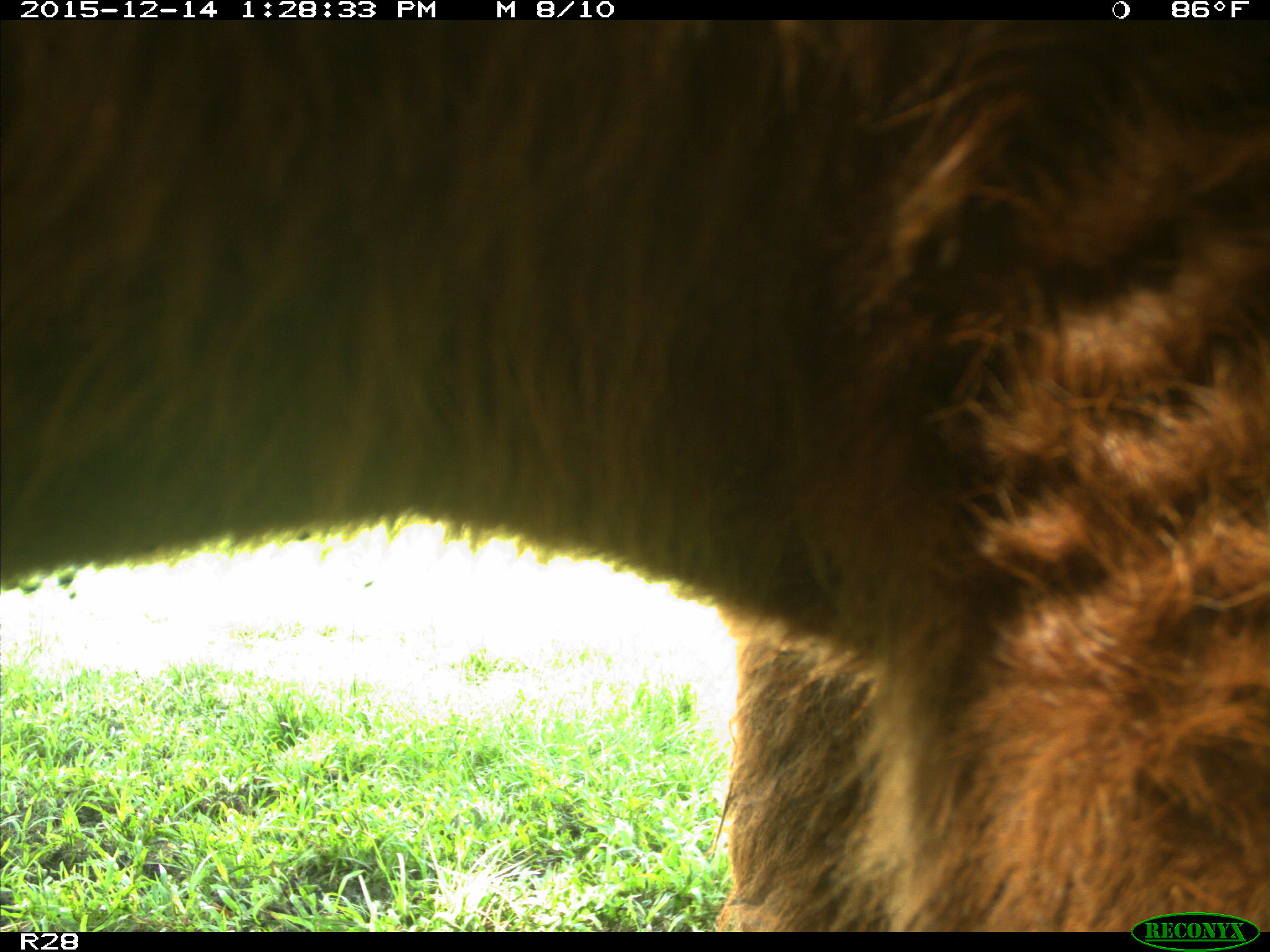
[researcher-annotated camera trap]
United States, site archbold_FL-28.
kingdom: Animalia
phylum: Chordata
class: Mammalia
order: Artiodactyla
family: Bovidae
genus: Bos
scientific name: Bos taurus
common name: domestic cow